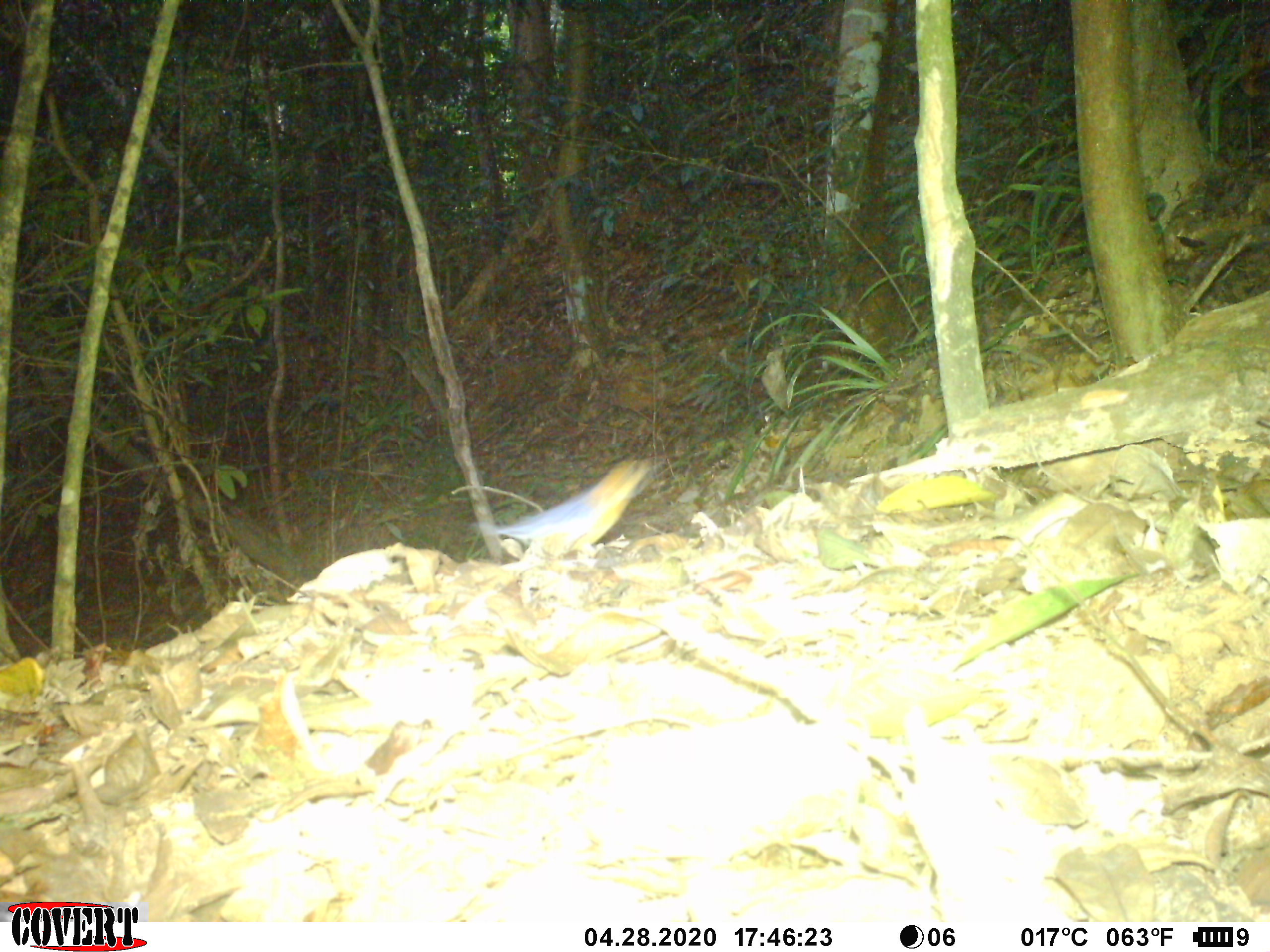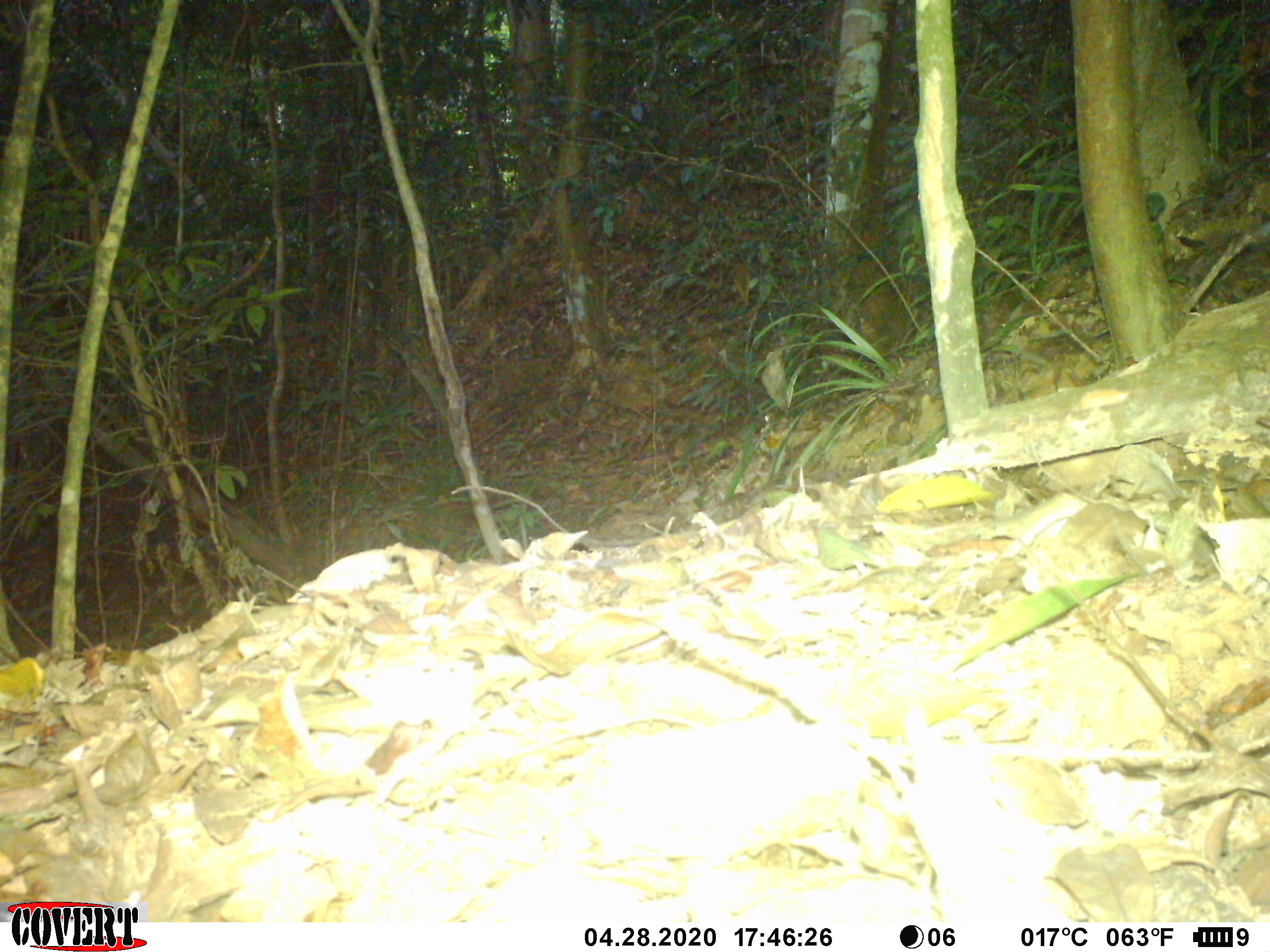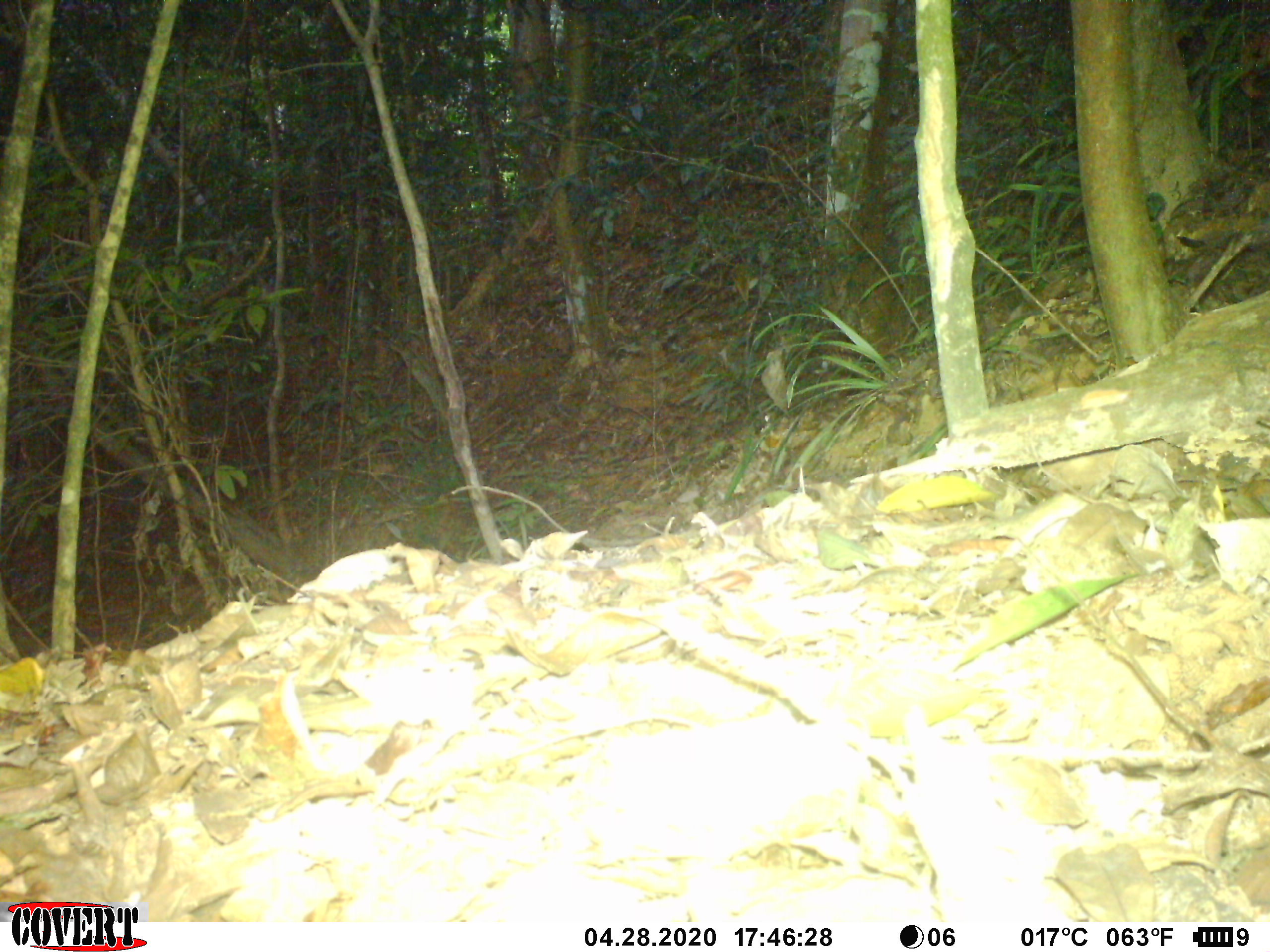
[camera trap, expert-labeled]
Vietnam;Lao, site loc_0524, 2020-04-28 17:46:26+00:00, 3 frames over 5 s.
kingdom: Animalia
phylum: Chordata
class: Aves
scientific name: Aves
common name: bird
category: unidentified bird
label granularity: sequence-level